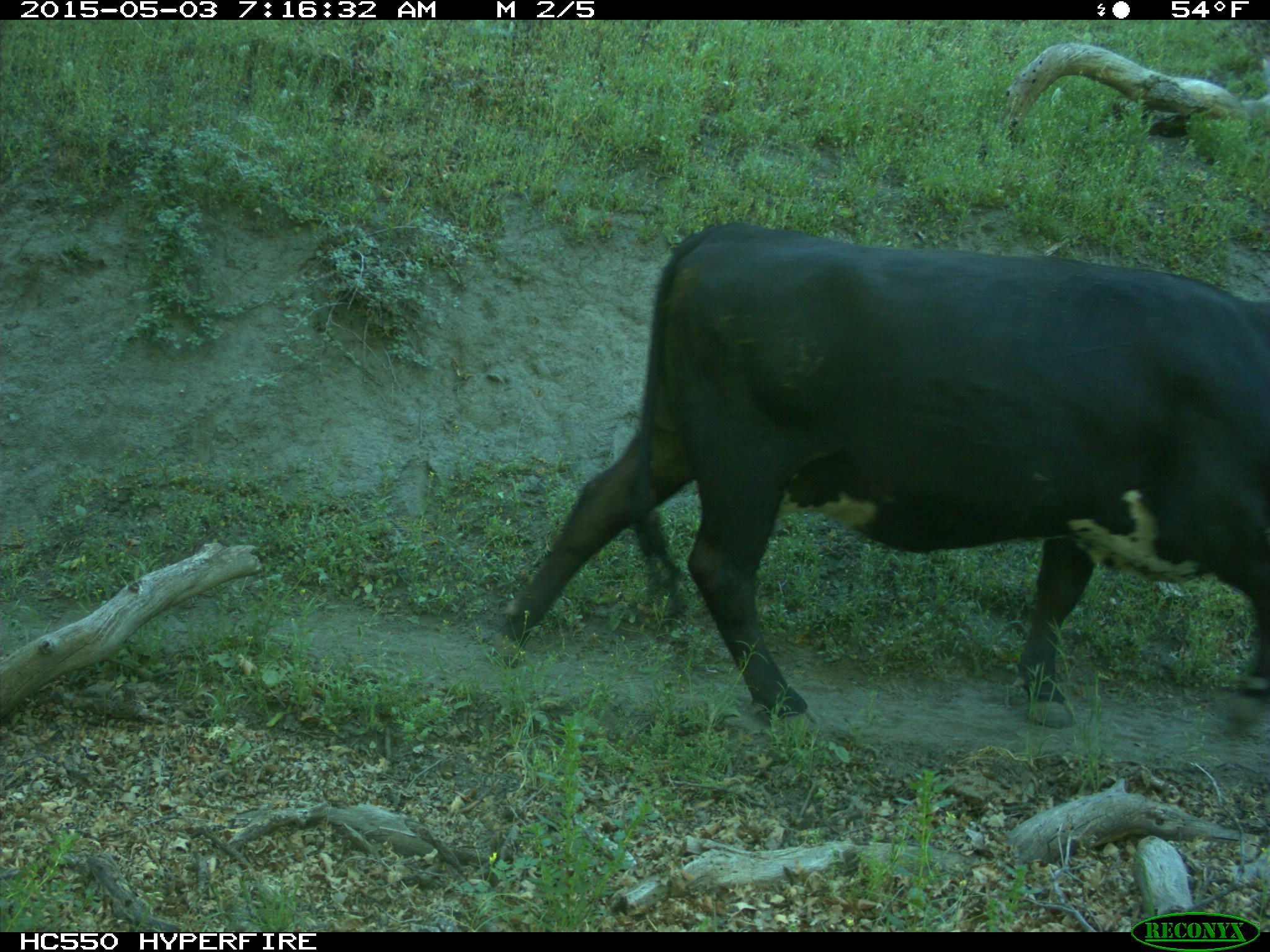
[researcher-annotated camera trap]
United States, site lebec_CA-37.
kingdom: Animalia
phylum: Chordata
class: Mammalia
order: Artiodactyla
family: Bovidae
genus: Bos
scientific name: Bos taurus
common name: domestic cow